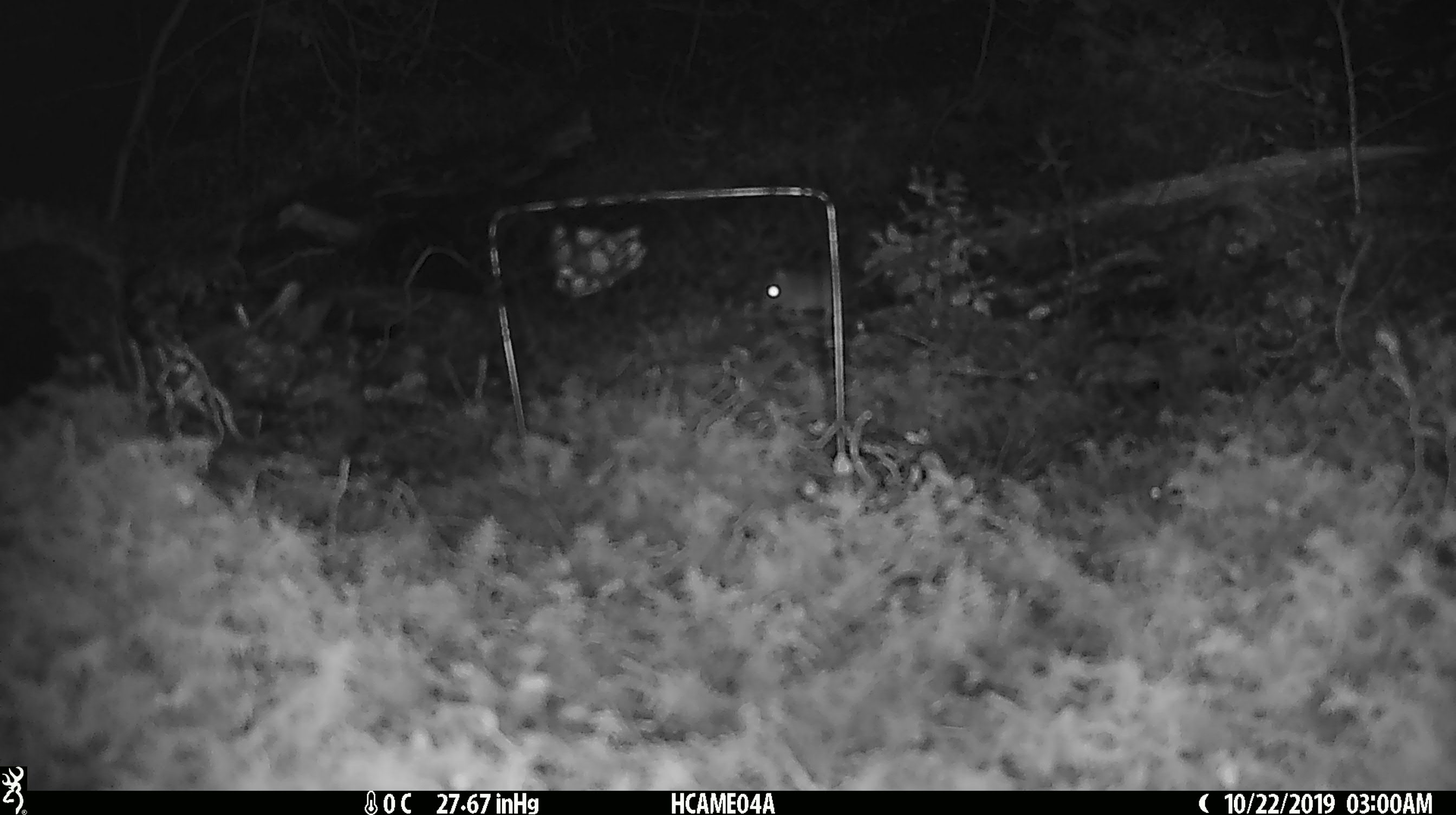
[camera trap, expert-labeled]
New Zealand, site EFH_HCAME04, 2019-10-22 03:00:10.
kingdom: Animalia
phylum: Chordata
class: Mammalia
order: Rodentia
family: Muridae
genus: Mus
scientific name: Mus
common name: mouse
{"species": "mouse (Mus)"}